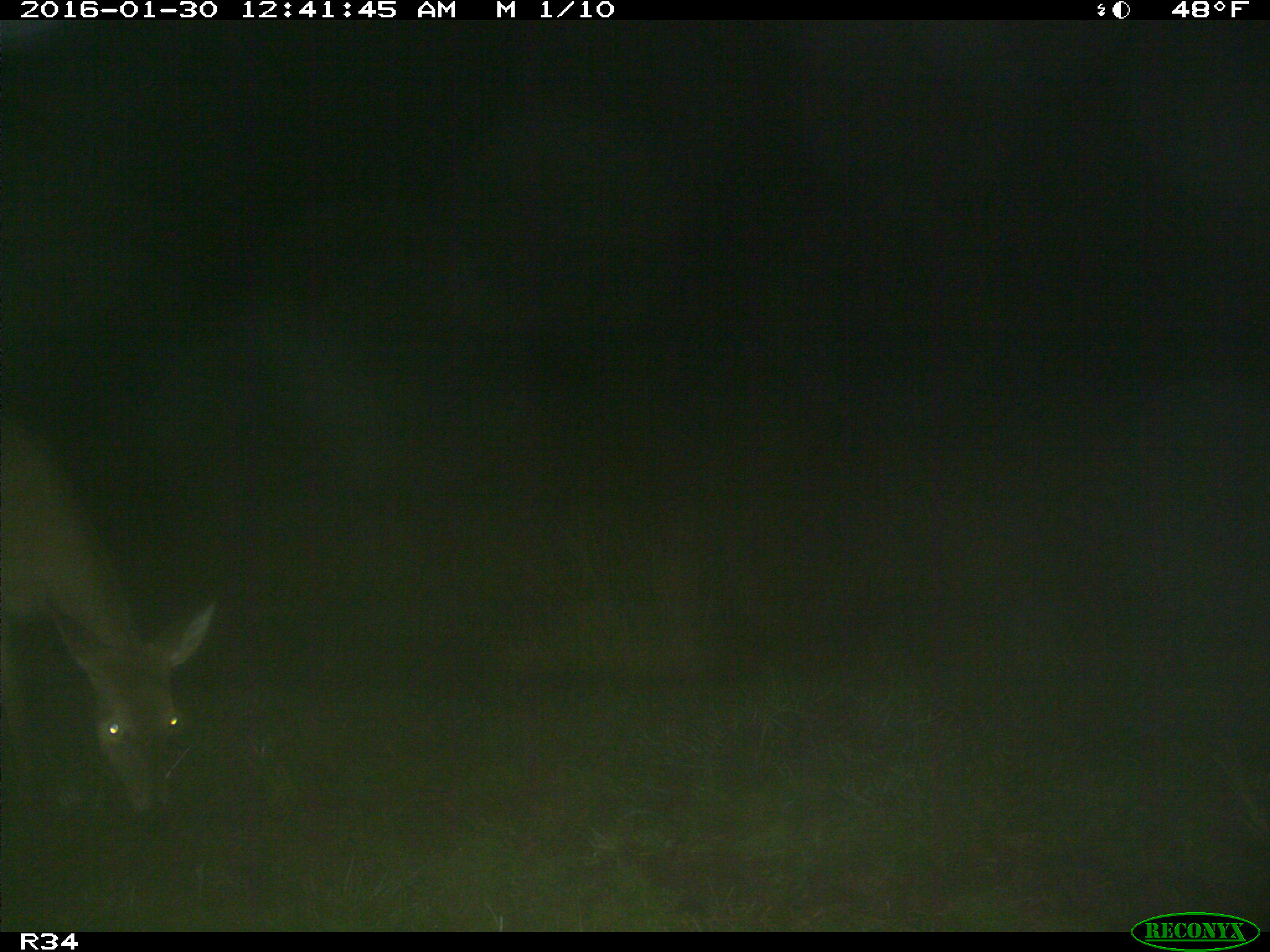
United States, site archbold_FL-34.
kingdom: Animalia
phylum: Chordata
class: Mammalia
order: Artiodactyla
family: Cervidae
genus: Odocoileus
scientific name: Odocoileus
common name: deer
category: unidentified deer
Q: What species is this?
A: Unidentified deer (deer) (Odocoileus).